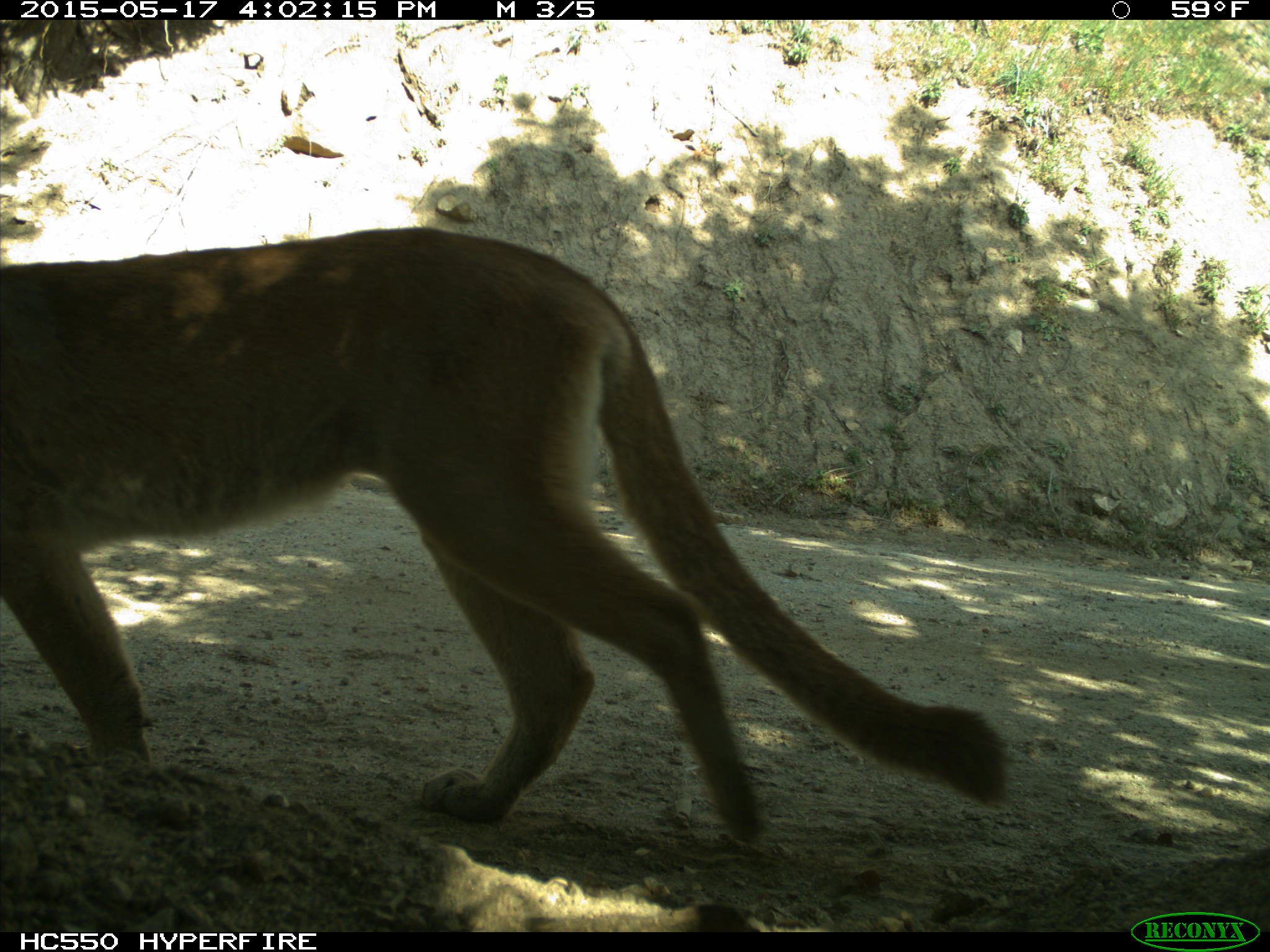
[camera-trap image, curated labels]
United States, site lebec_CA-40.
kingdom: Animalia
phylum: Chordata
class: Mammalia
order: Carnivora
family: Felidae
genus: Puma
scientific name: Puma concolor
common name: mountain lion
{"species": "Puma concolor (mountain lion)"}